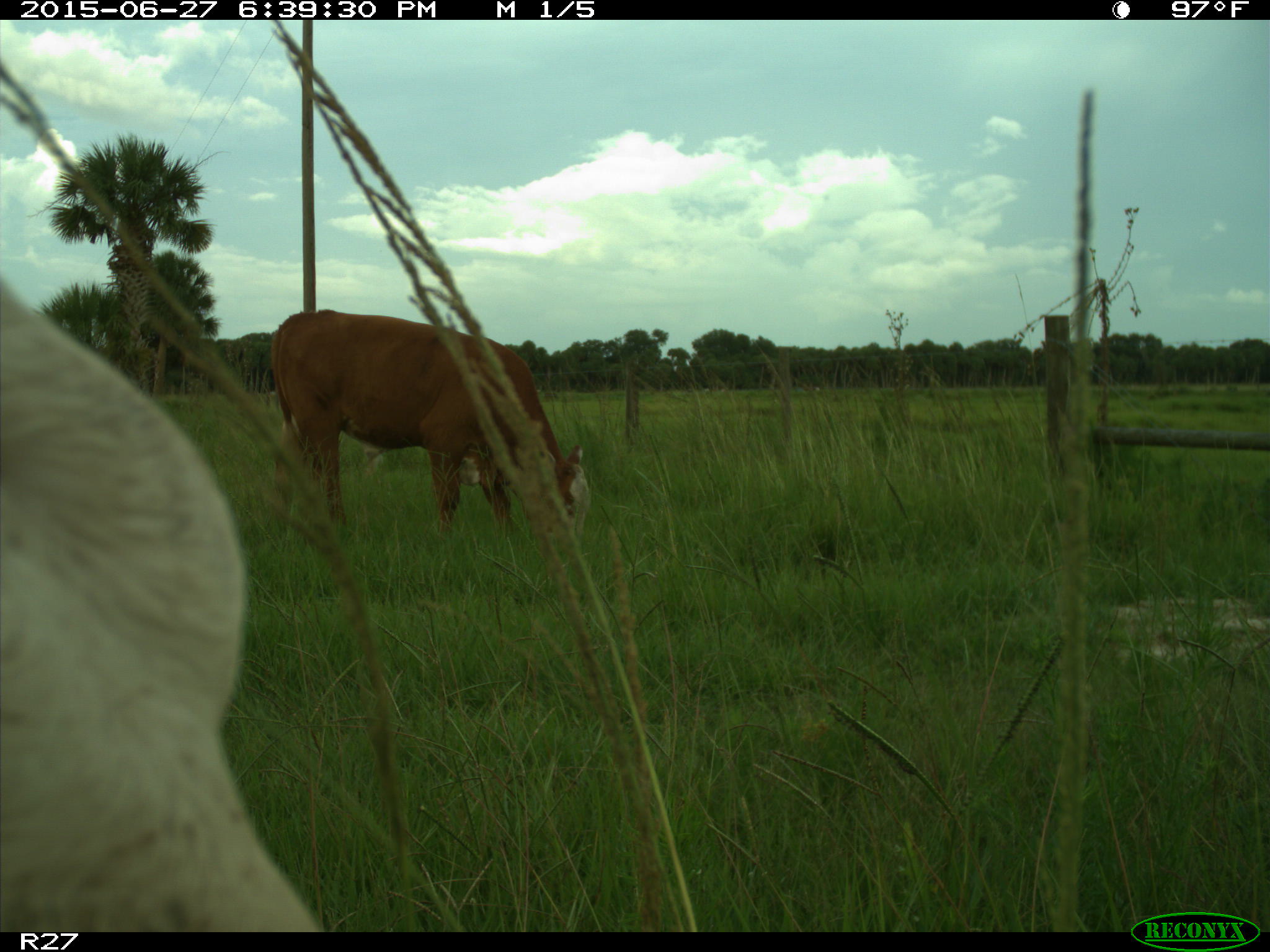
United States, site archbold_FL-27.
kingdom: Animalia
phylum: Chordata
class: Mammalia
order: Artiodactyla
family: Bovidae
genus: Bos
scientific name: Bos taurus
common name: domestic cow